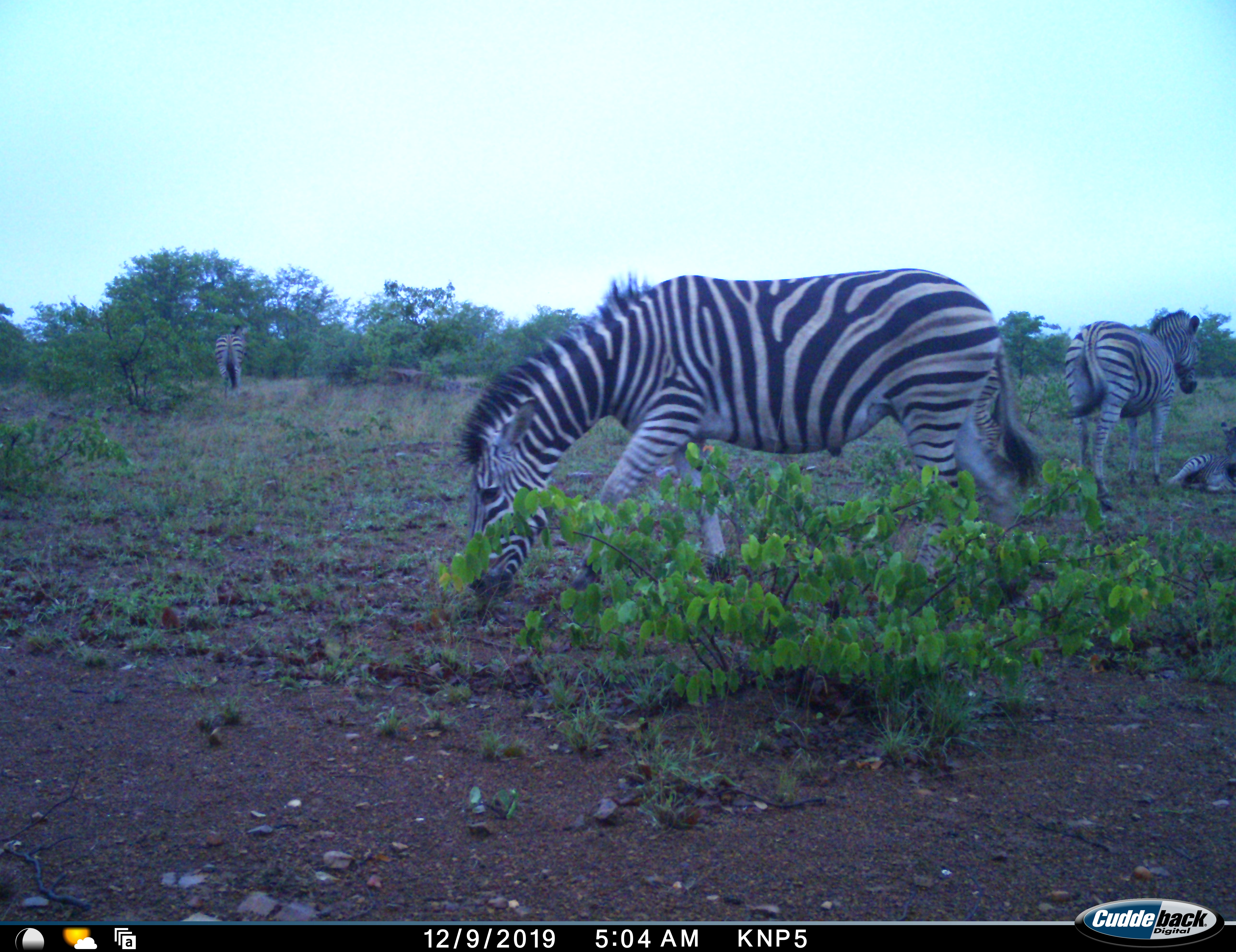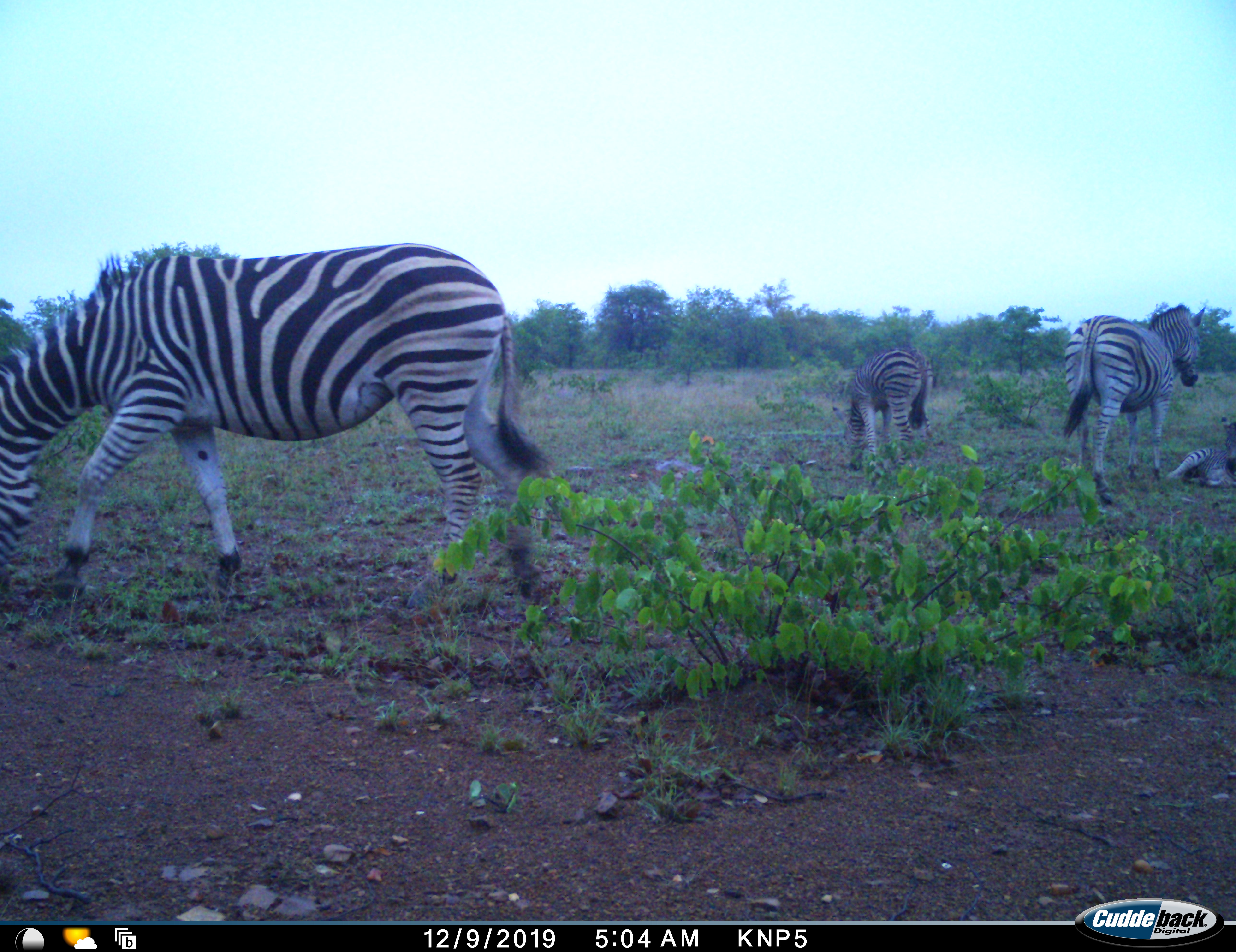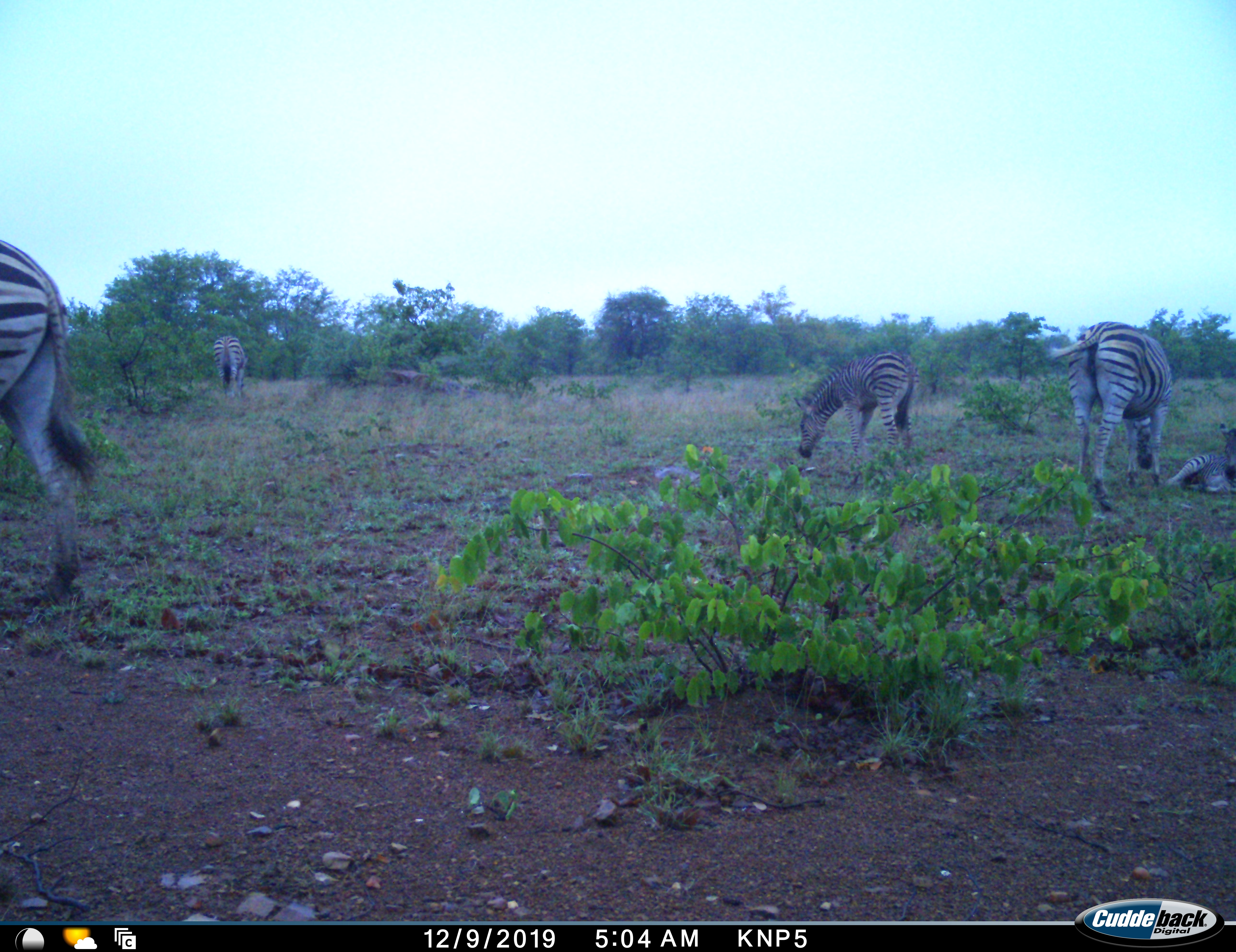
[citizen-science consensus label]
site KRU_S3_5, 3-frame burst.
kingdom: Animalia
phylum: Chordata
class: Mammalia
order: Perissodactyla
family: Equidae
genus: Equus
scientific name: Equus quagga burchellii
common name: burchell's zebra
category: zebraburchells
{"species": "zebraburchells (burchell's zebra) (Equus quagga burchellii)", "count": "5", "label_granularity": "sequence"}